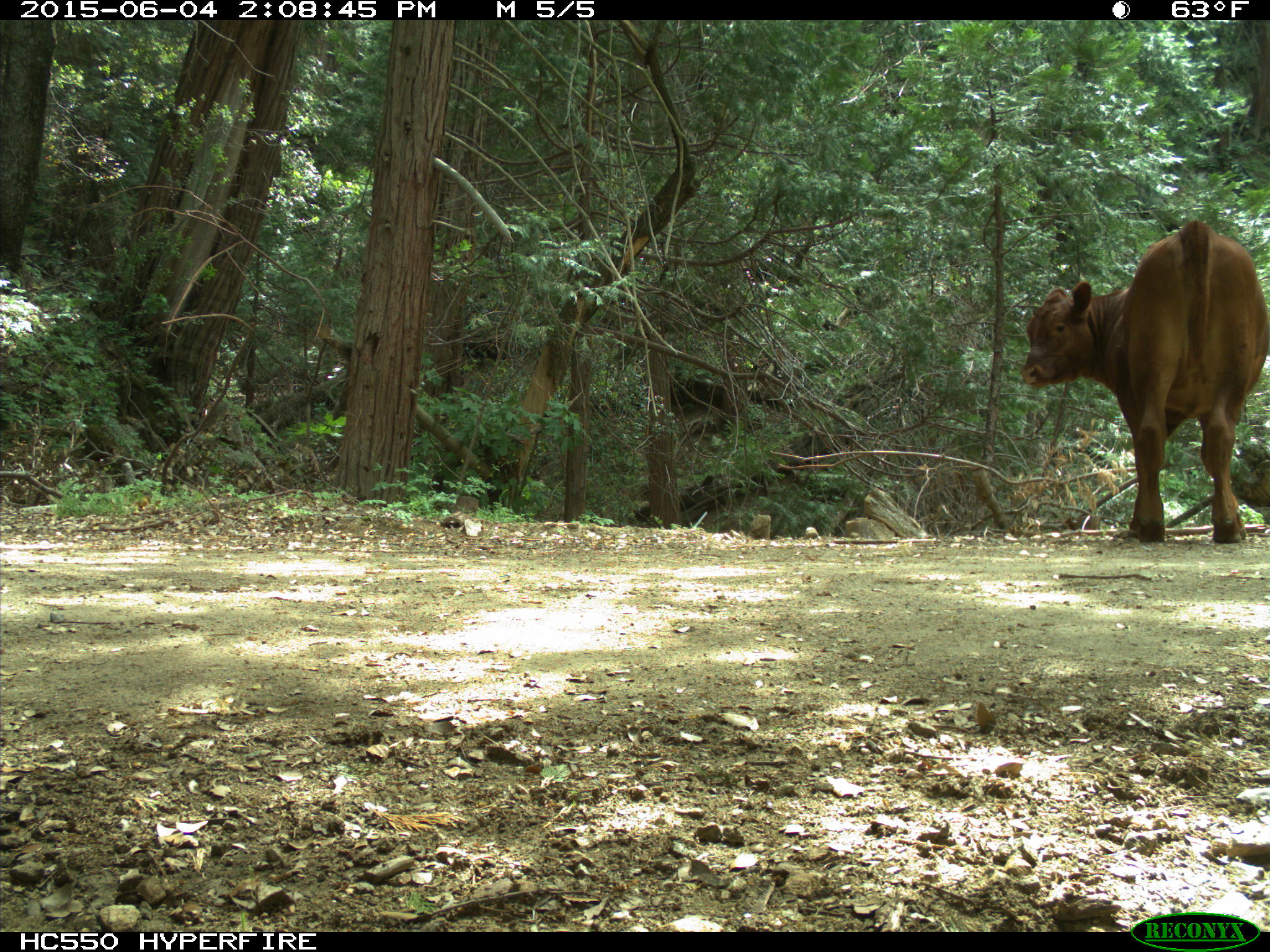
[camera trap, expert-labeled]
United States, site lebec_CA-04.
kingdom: Animalia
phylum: Chordata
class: Mammalia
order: Artiodactyla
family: Bovidae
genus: Bos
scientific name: Bos taurus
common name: domestic cow